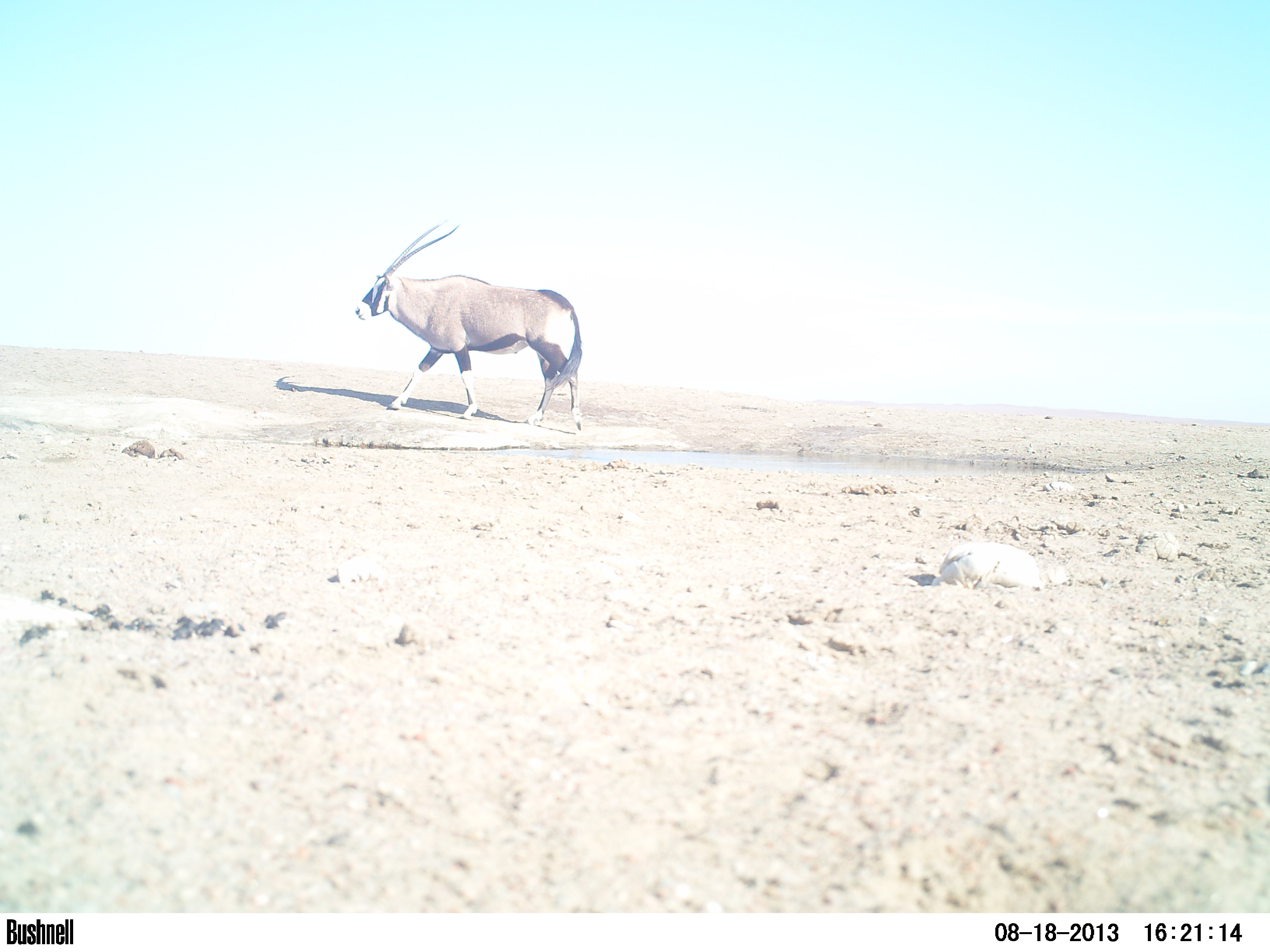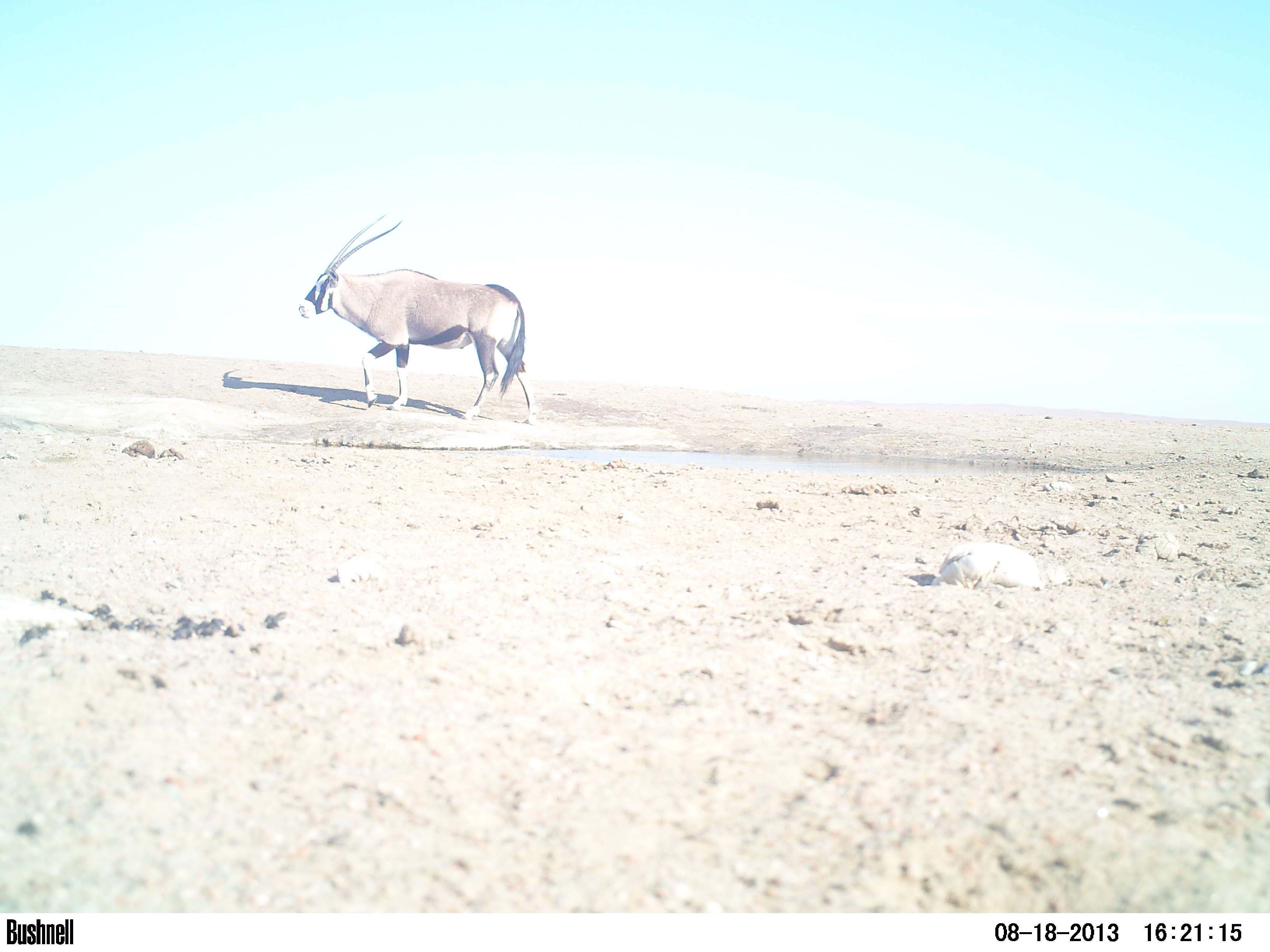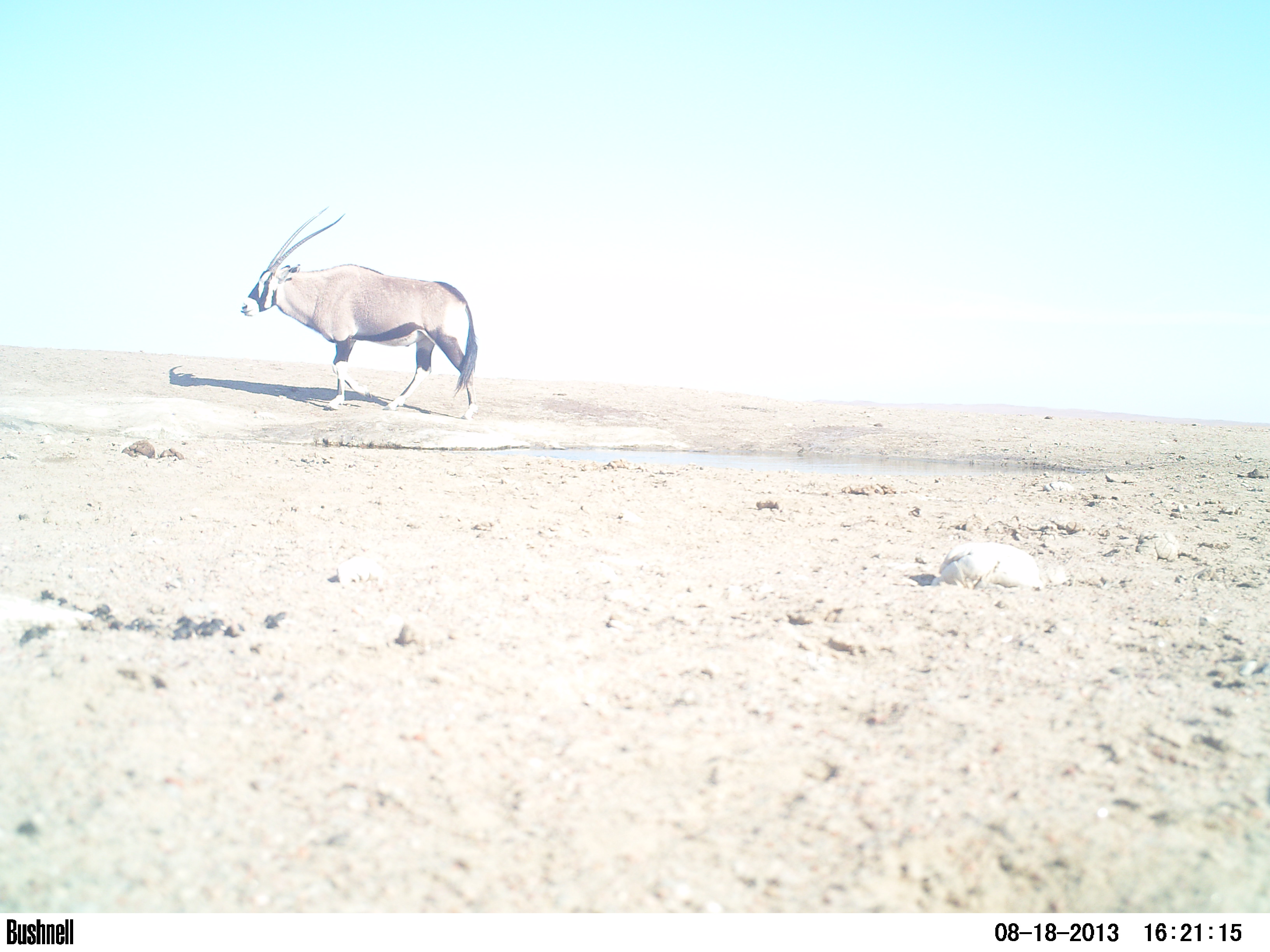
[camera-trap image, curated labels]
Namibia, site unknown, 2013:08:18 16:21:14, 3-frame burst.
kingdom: Animalia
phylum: Chordata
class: Mammalia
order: Artiodactyla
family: Bovidae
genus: Oryx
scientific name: Oryx gazella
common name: gemsbok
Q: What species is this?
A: Oryx gazella (gemsbok).